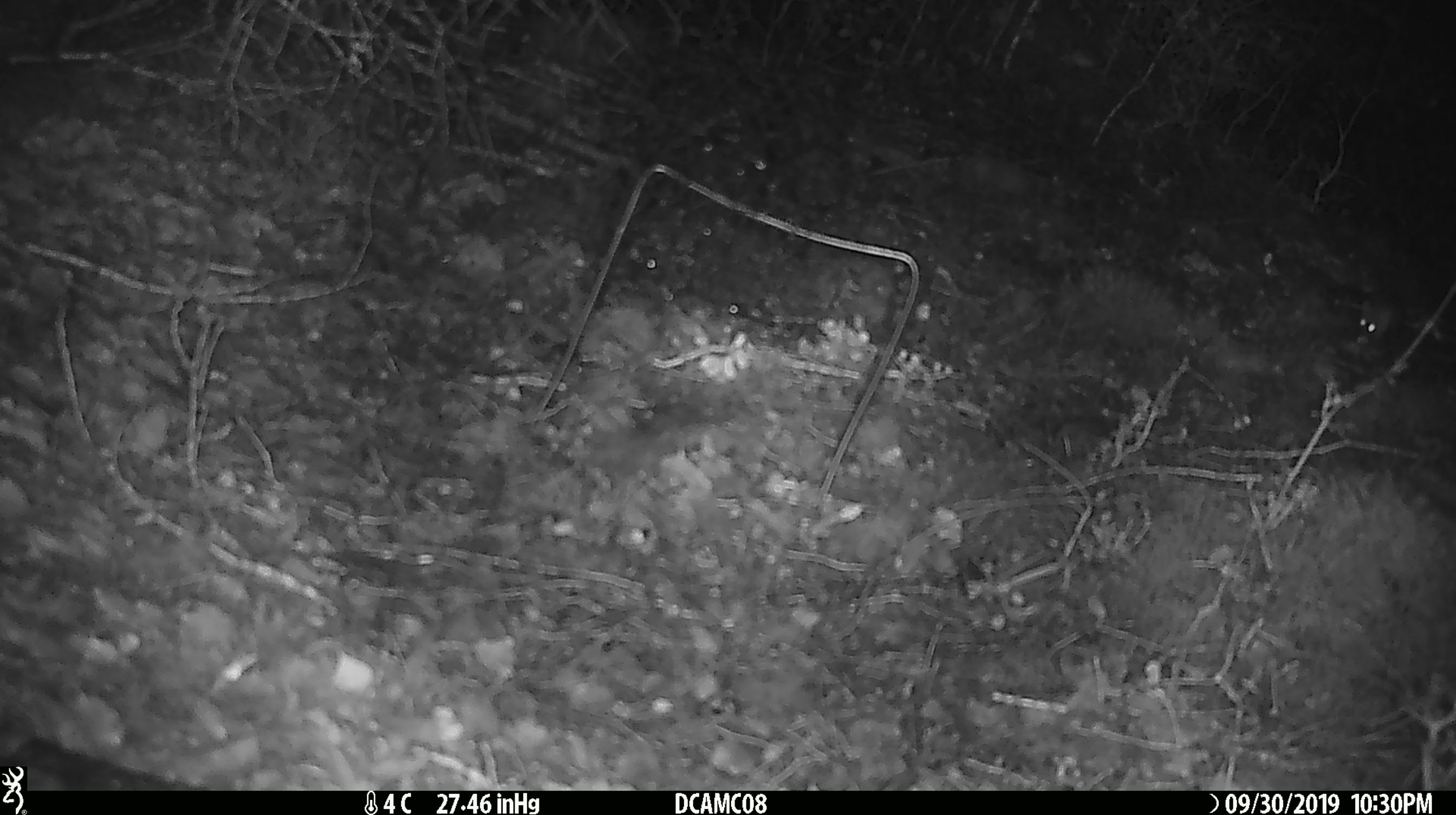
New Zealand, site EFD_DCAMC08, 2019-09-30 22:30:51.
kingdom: Animalia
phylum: Chordata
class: Mammalia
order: Rodentia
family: Muridae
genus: Mus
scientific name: Mus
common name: mouse